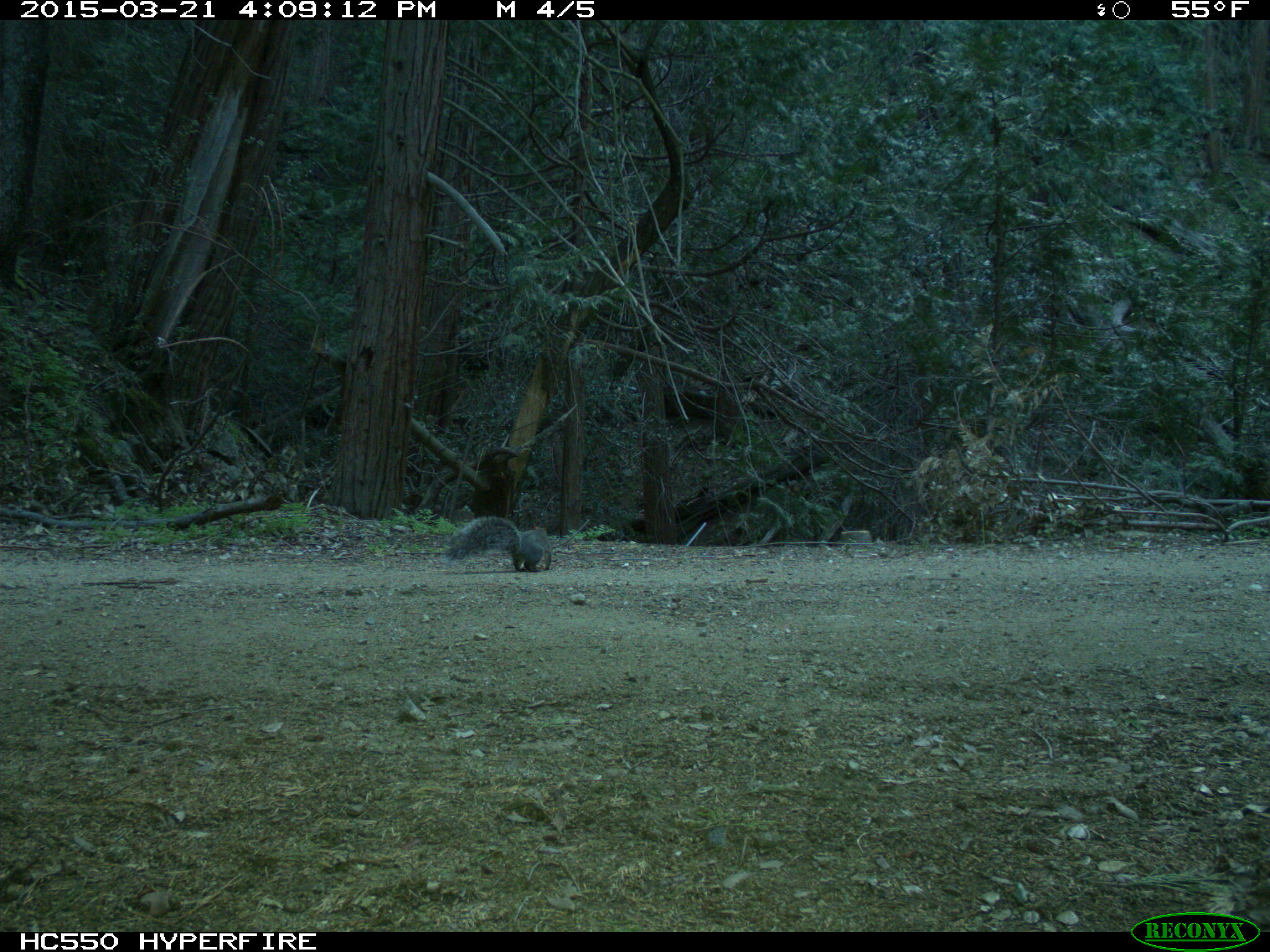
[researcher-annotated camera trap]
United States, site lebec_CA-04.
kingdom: Animalia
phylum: Chordata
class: Mammalia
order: Rodentia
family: Sciuridae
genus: Sciurus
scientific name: Sciurus carolinensis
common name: eastern gray squirrel